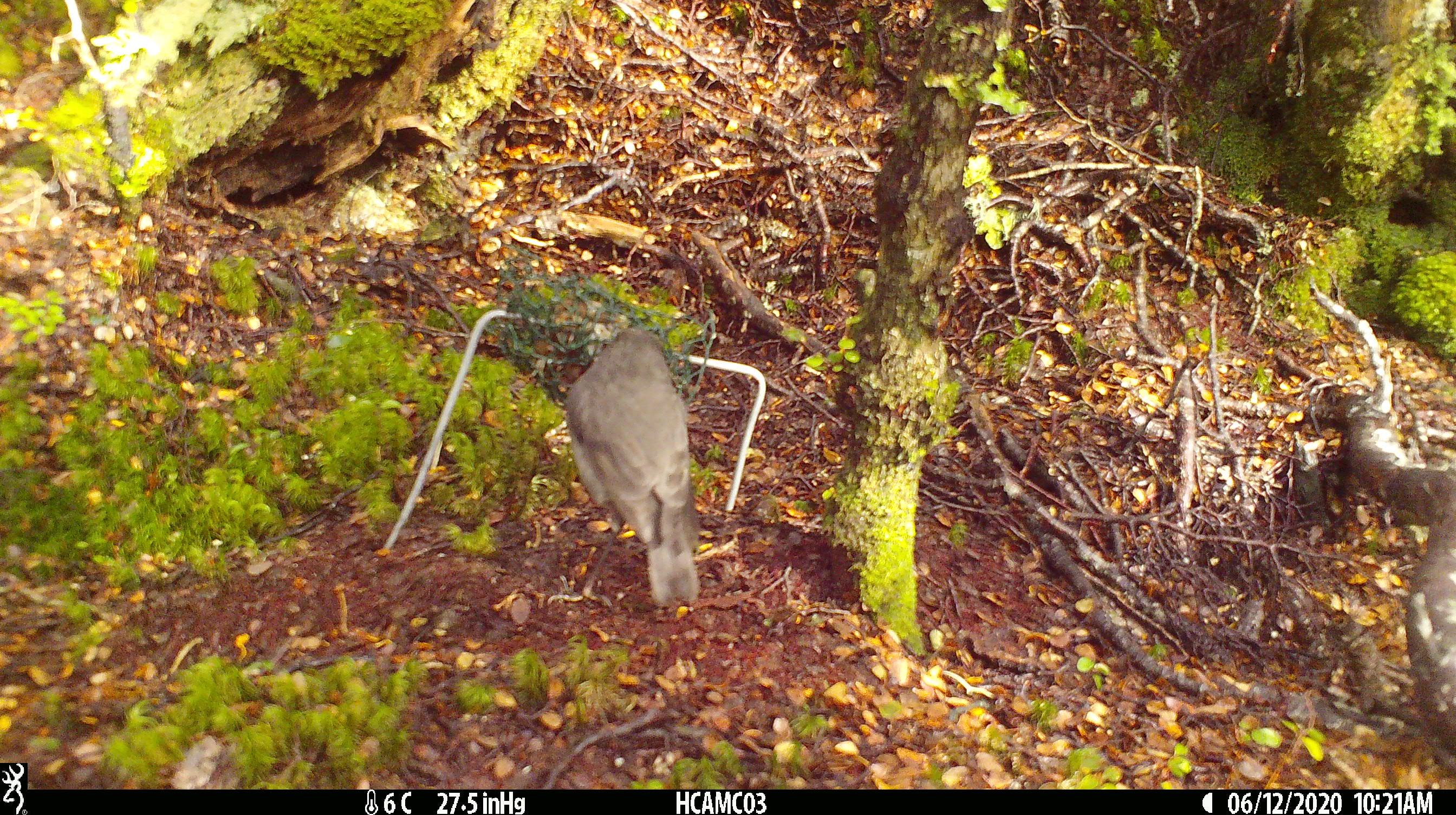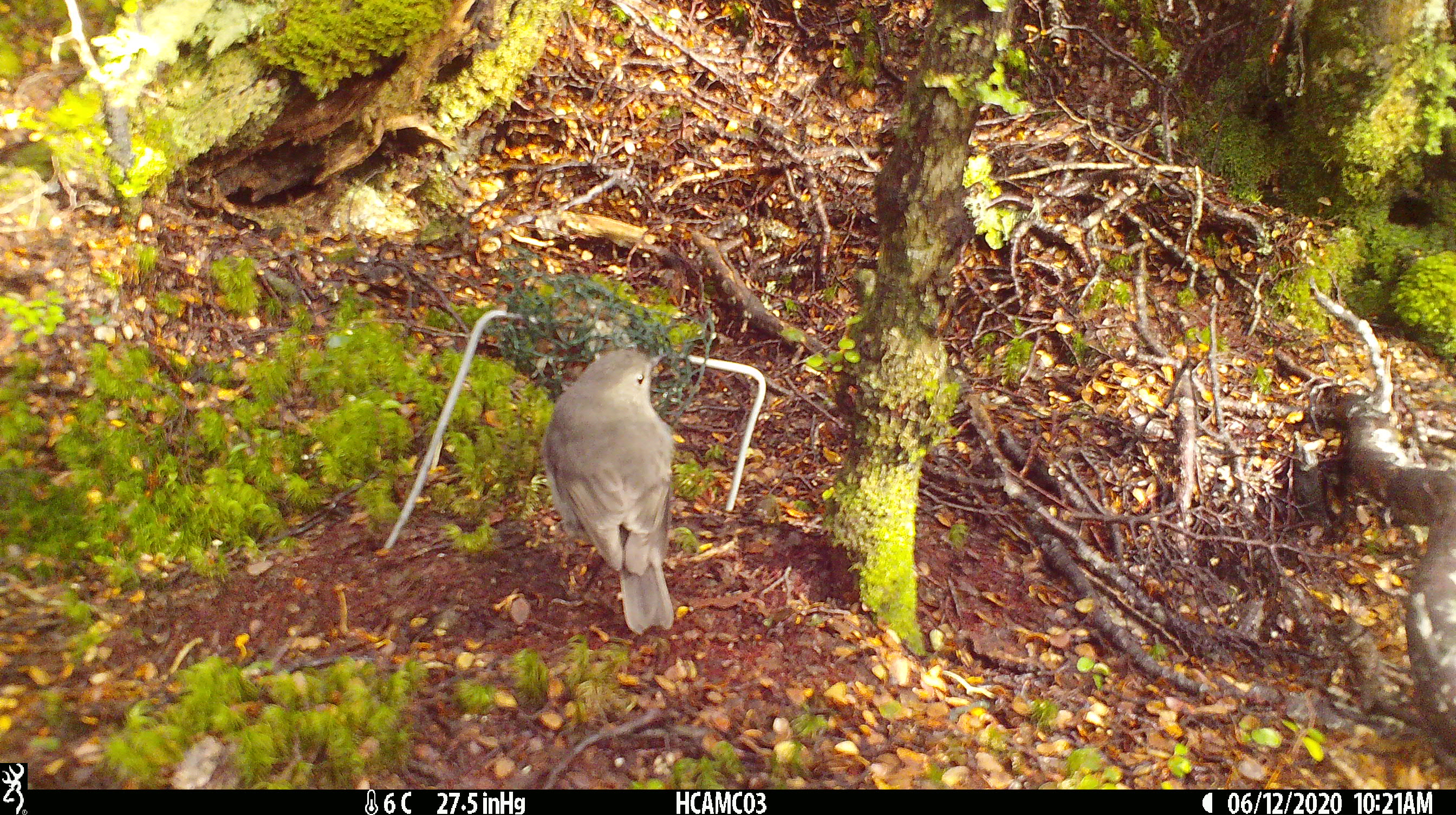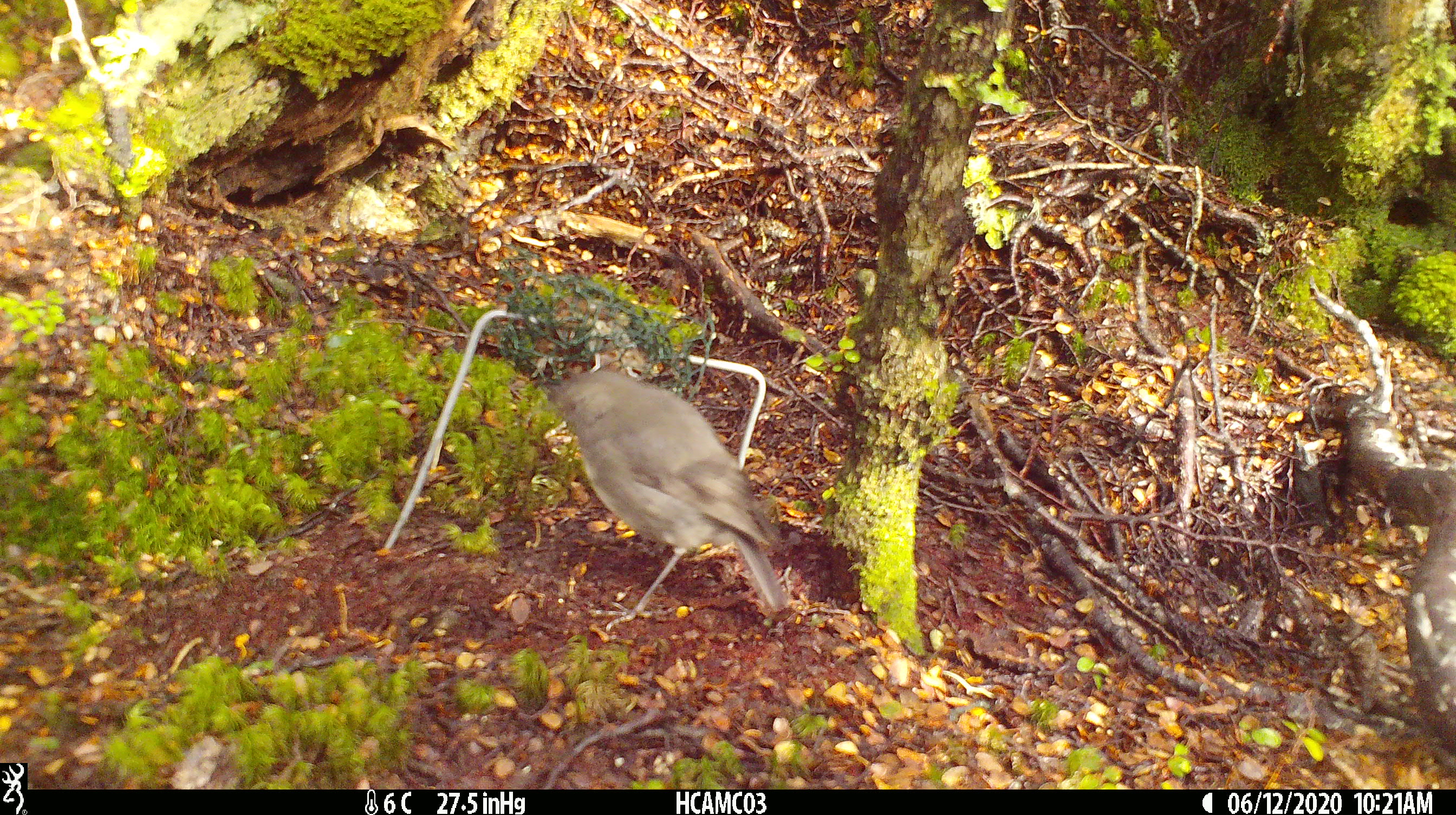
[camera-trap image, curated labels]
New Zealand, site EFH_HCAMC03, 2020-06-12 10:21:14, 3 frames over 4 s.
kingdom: Animalia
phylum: Chordata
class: Aves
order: Passeriformes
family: Petroicidae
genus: Petroica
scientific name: Petroica australis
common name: new zealand robin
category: robin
Robin (new zealand robin) (Petroica australis).